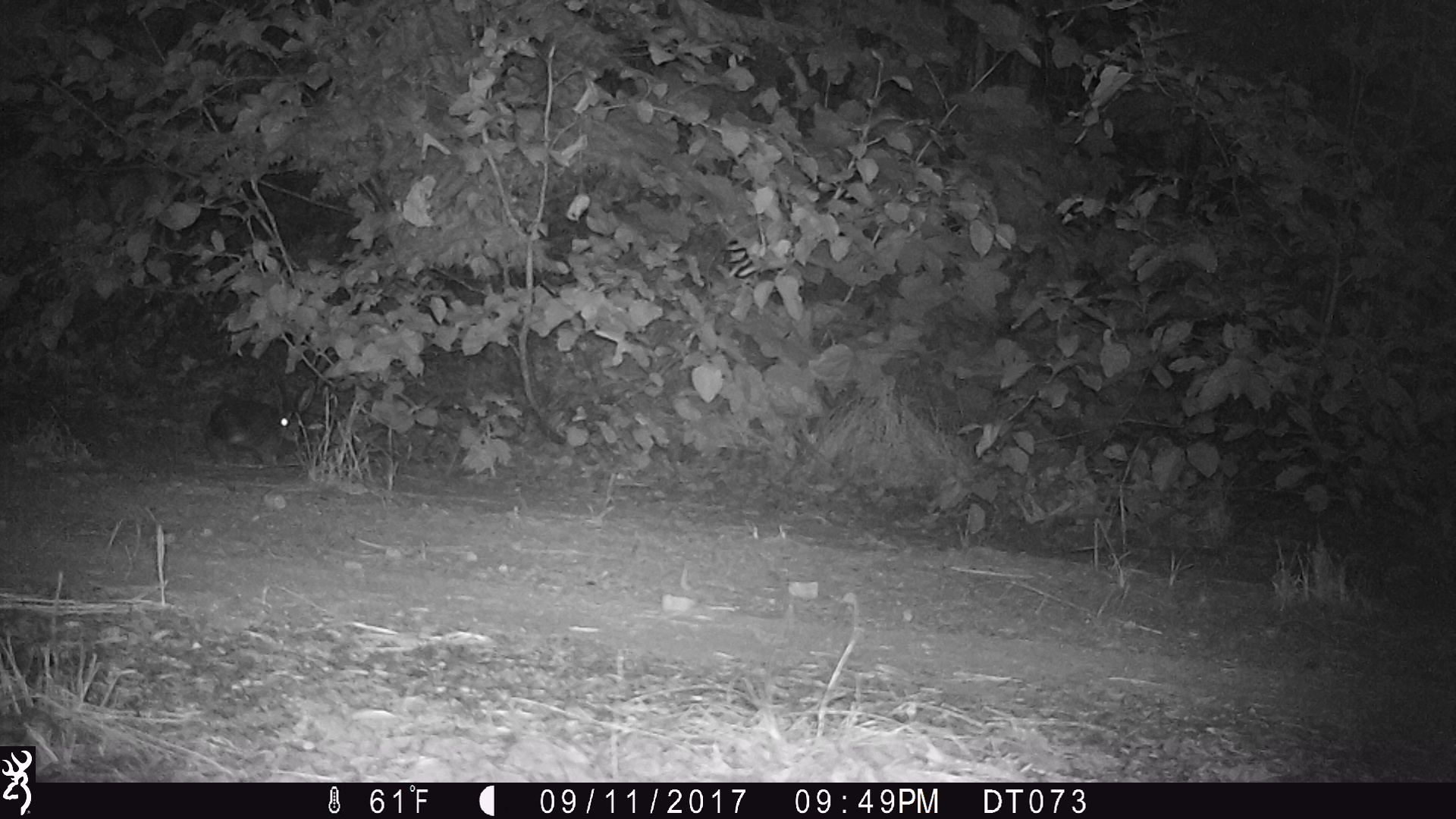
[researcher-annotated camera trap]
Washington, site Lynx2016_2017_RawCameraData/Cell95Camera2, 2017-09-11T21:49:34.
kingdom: Animalia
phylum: Chordata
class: Mammalia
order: Lagomorpha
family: Leporidae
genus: Lepus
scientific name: Lepus americanus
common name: snowshoe hare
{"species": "Lepus americanus (snowshoe hare)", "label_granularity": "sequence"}